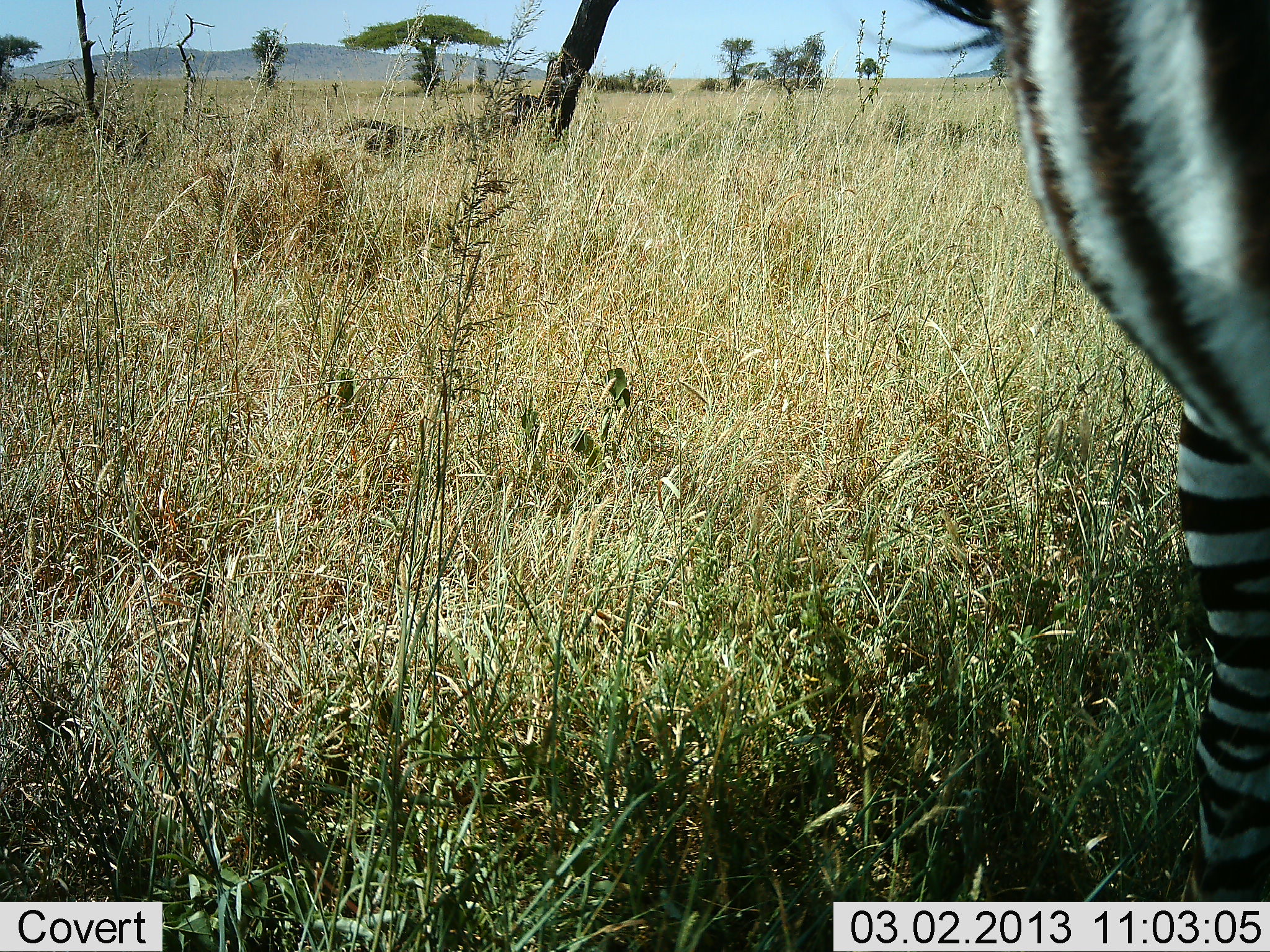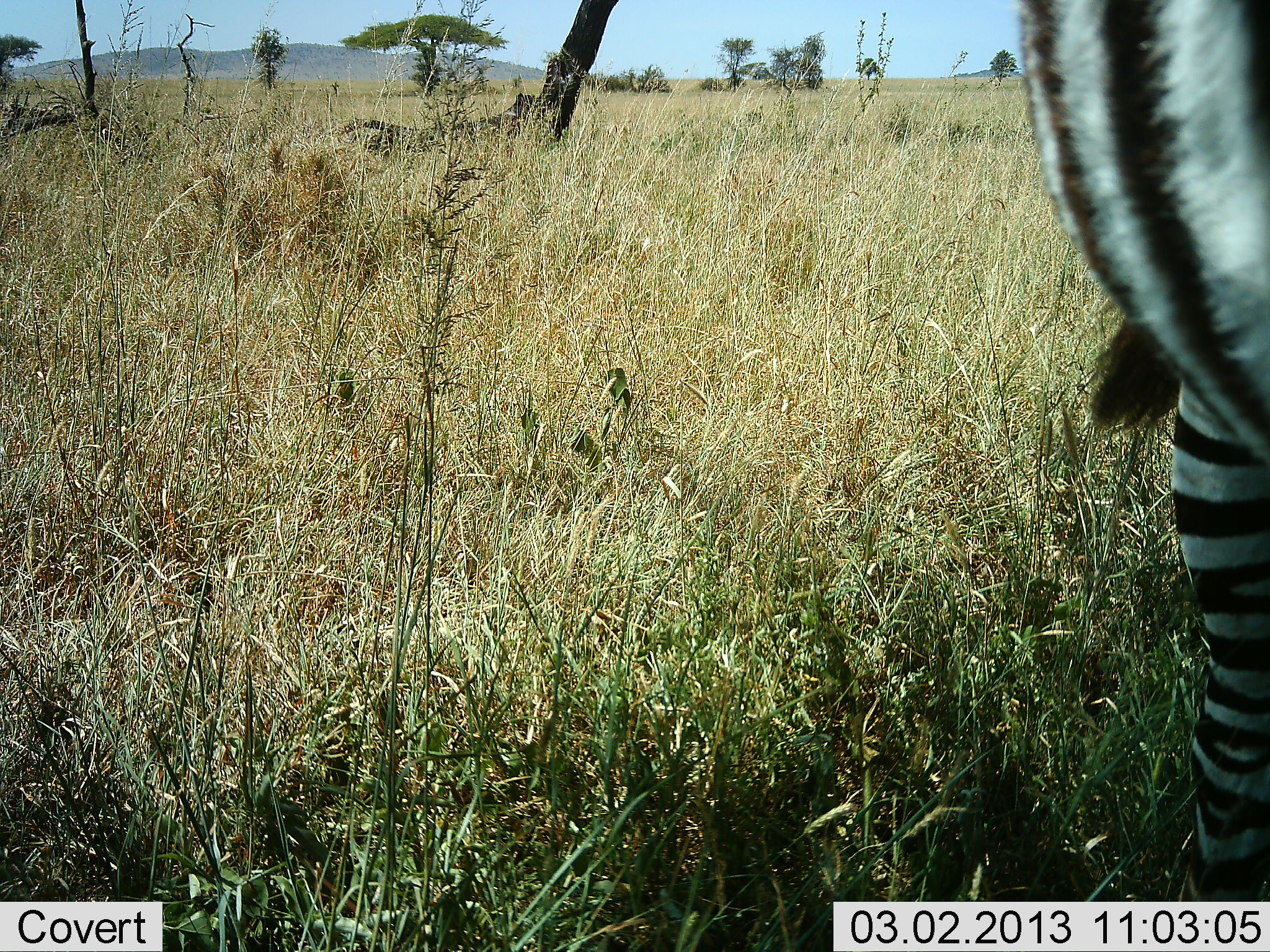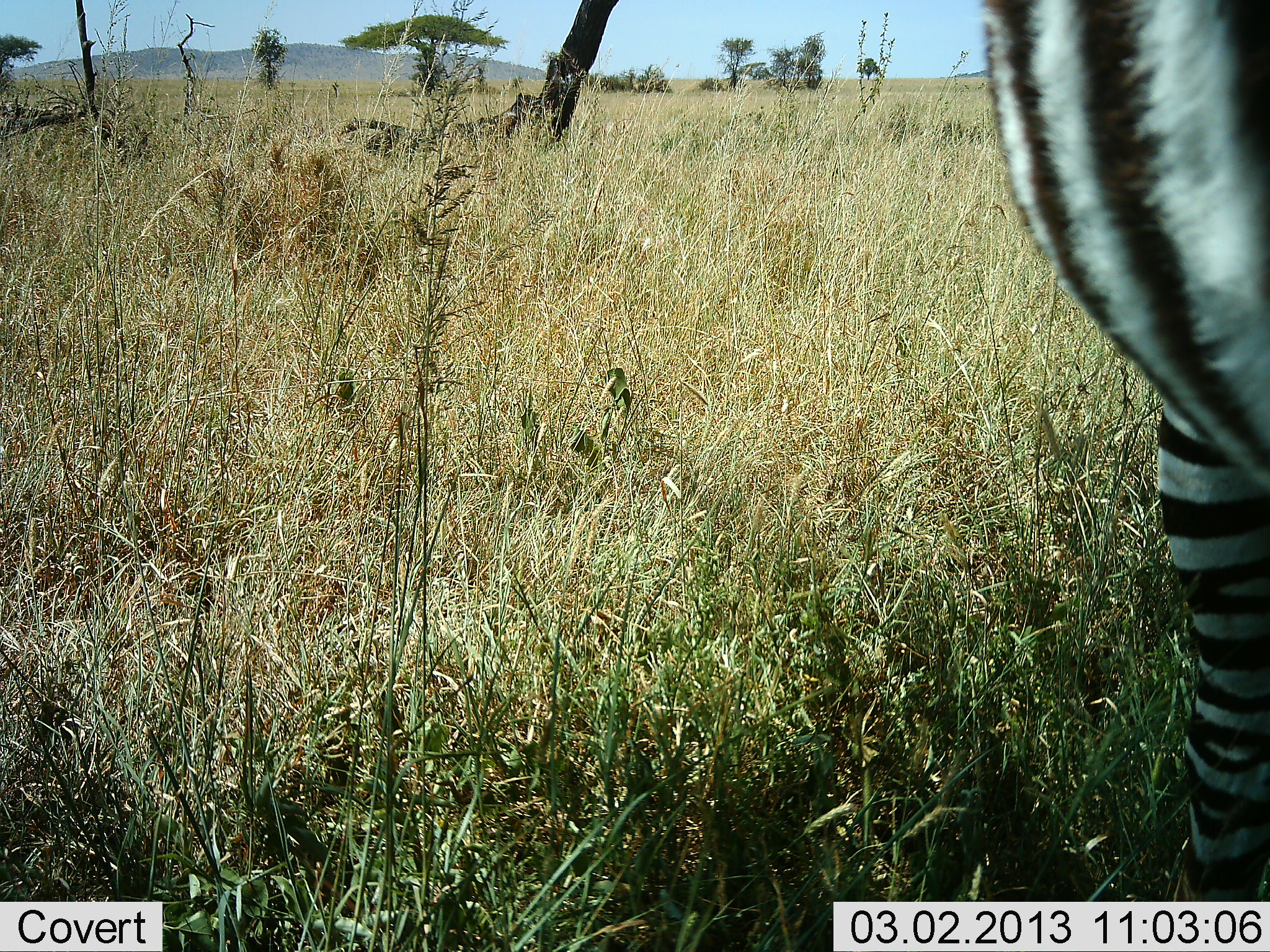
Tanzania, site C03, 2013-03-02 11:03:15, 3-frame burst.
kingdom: Animalia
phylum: Chordata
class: Mammalia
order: Perissodactyla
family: Equidae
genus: Equus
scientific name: Equus quagga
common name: plains zebra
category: zebra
Zebra (plains zebra) (Equus quagga), count 1. Behavior (volunteer vote fractions): standing 88%, resting 6%, moving 0%, interacting 6%. Young present (vote fraction): 0%. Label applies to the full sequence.